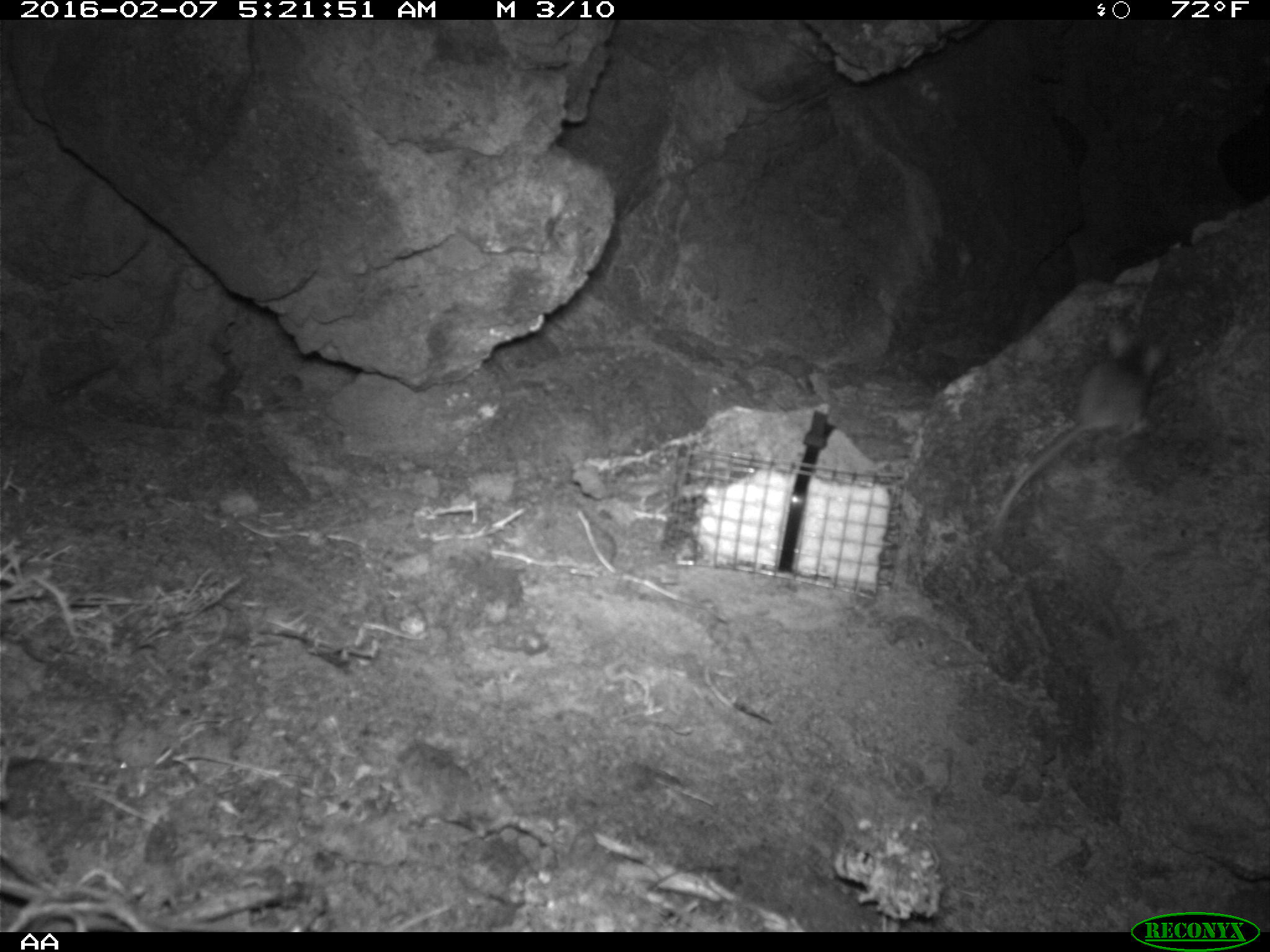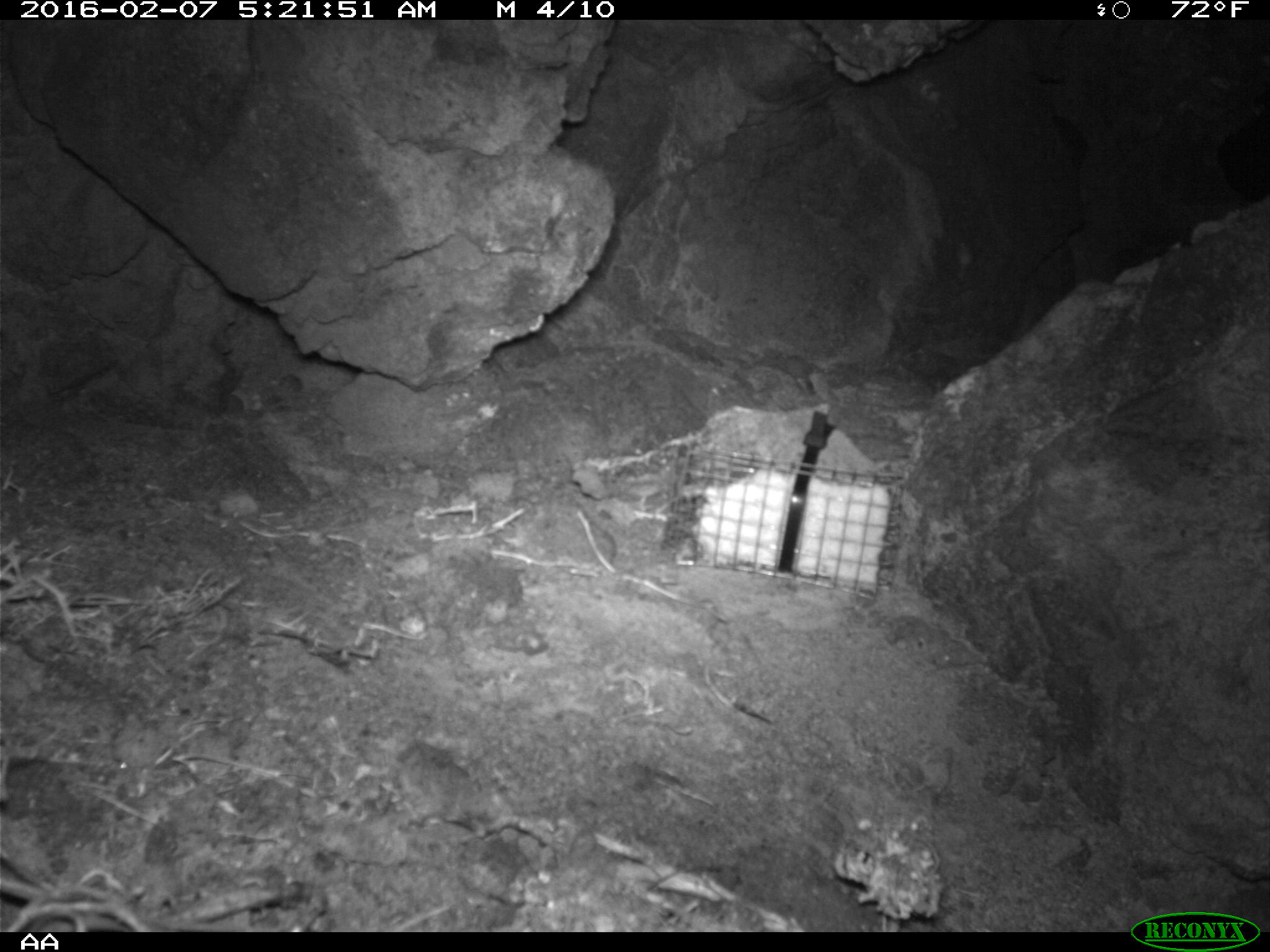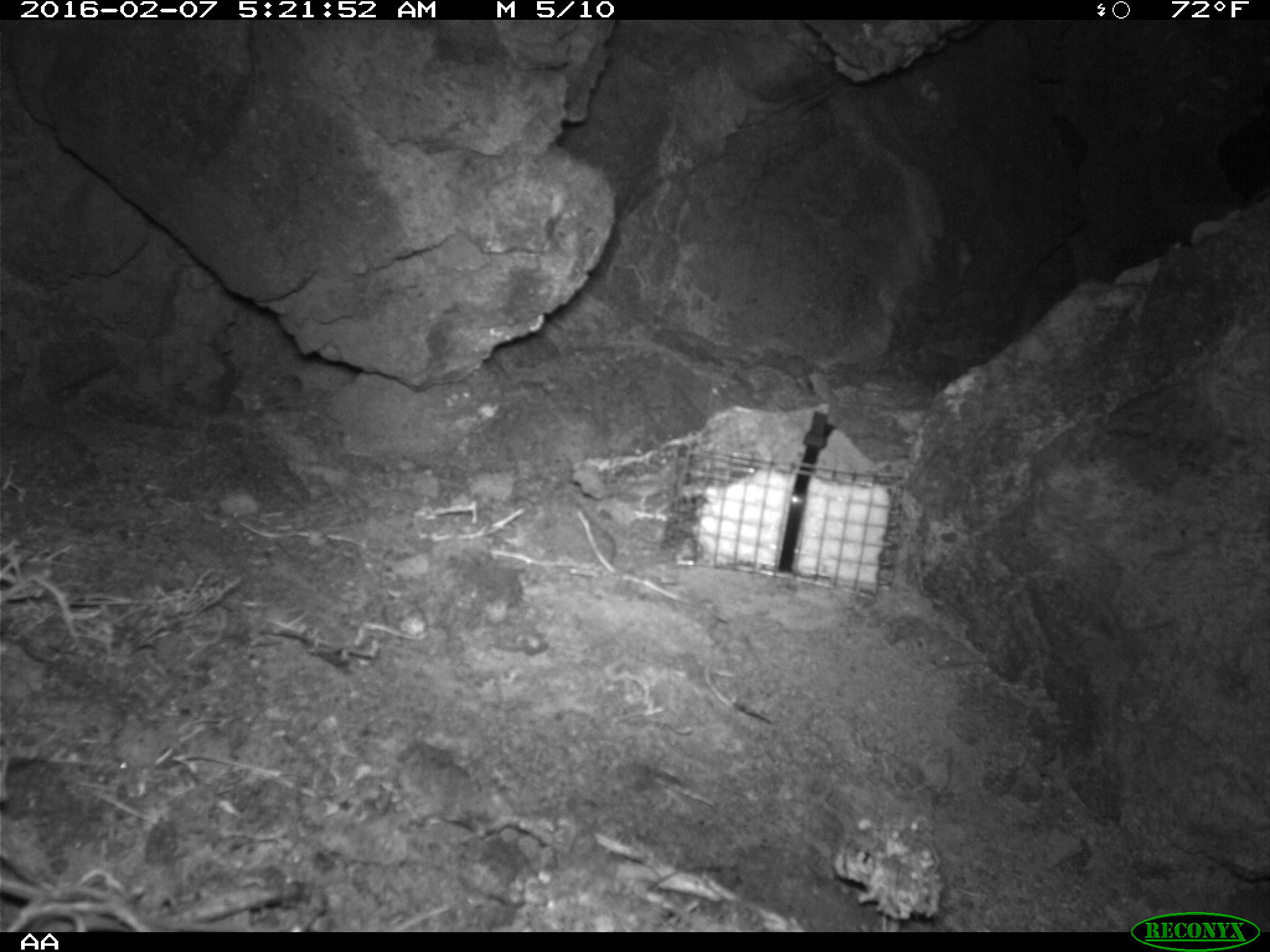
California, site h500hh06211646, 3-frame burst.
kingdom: Animalia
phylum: Chordata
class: Mammalia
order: Rodentia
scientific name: Rodentia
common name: rodent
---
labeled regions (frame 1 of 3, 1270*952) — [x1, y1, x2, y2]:
rodent: [980, 315, 1166, 540]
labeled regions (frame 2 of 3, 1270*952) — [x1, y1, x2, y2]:
rodent: [604, 553, 830, 656]